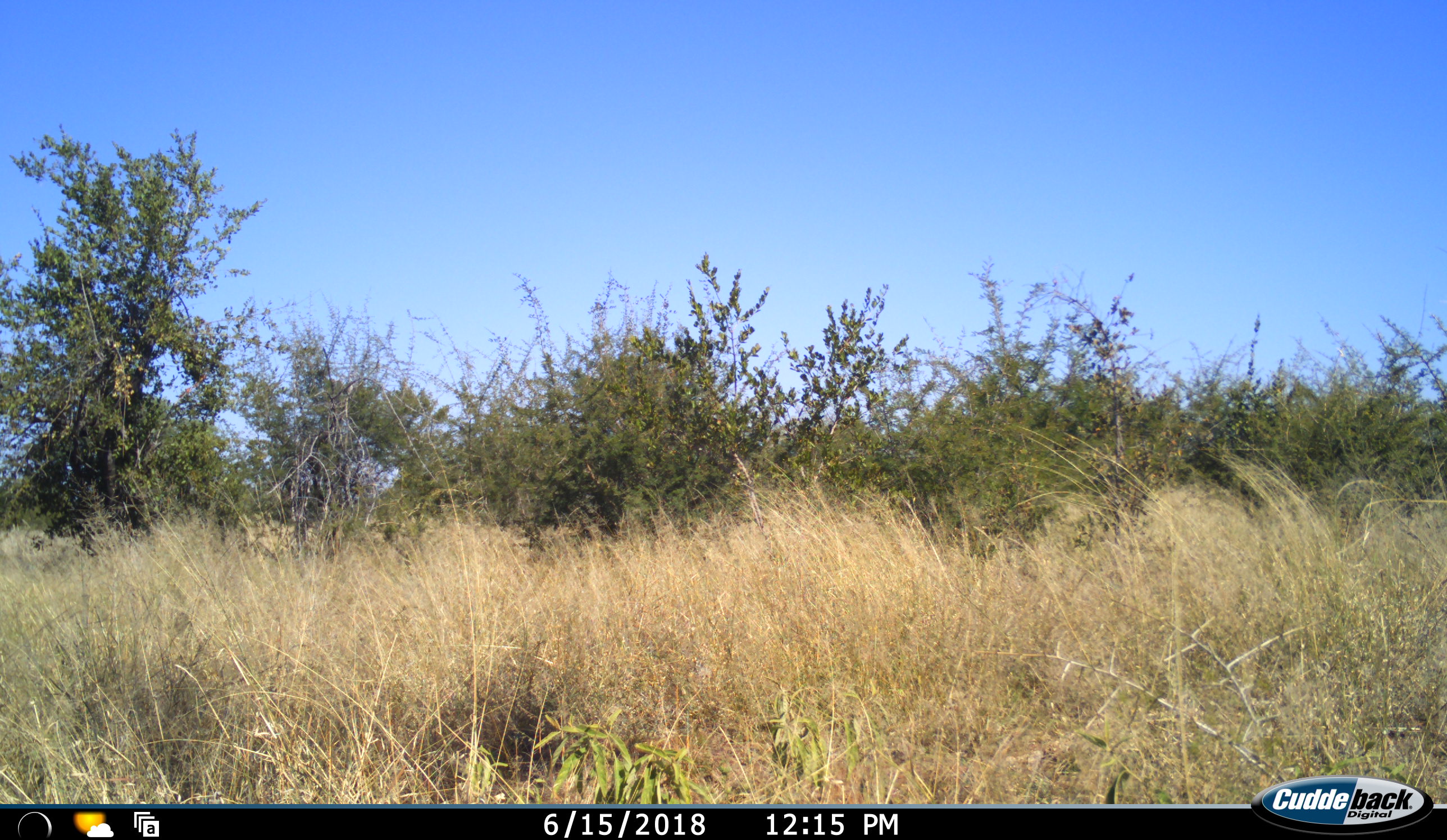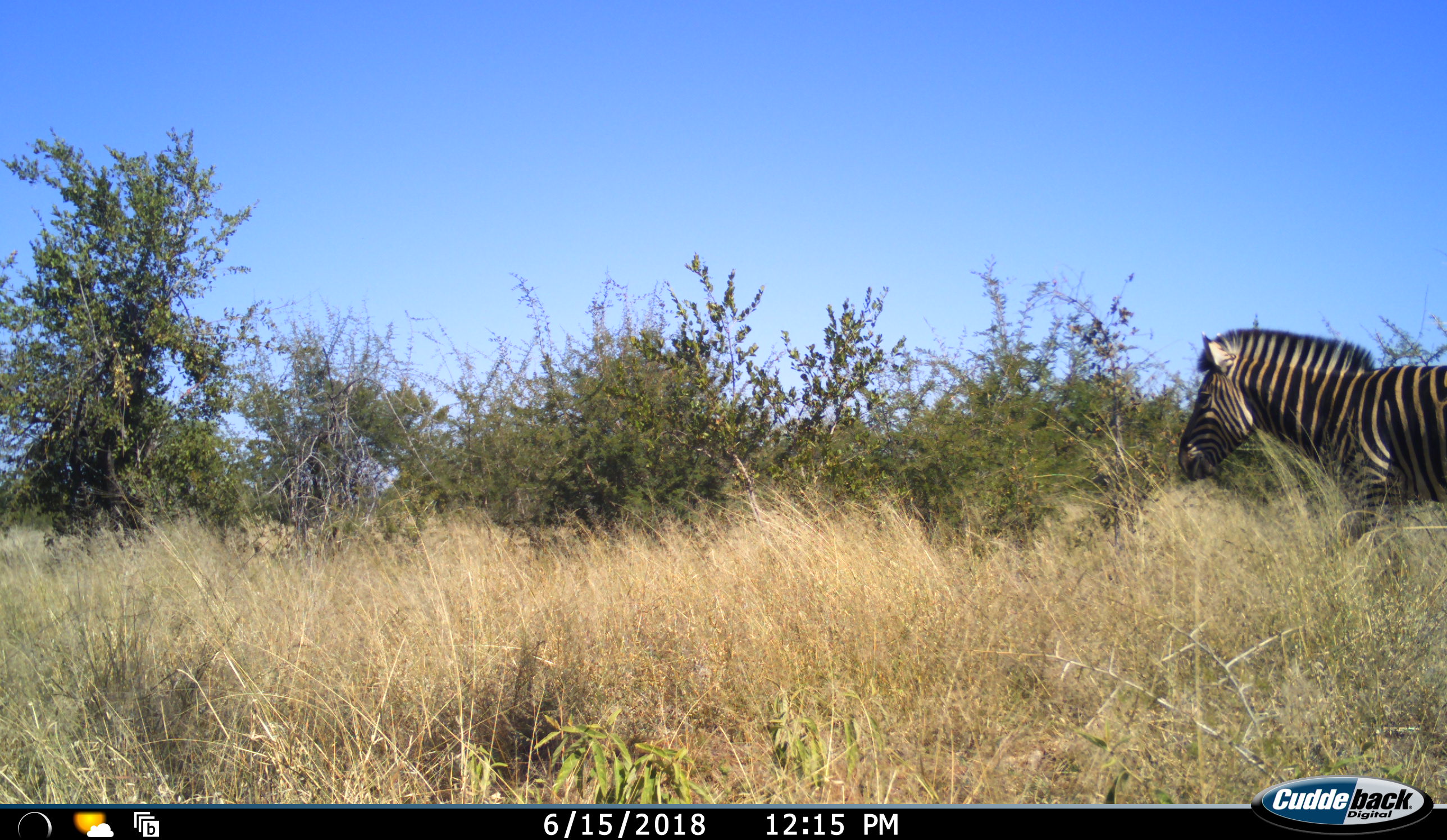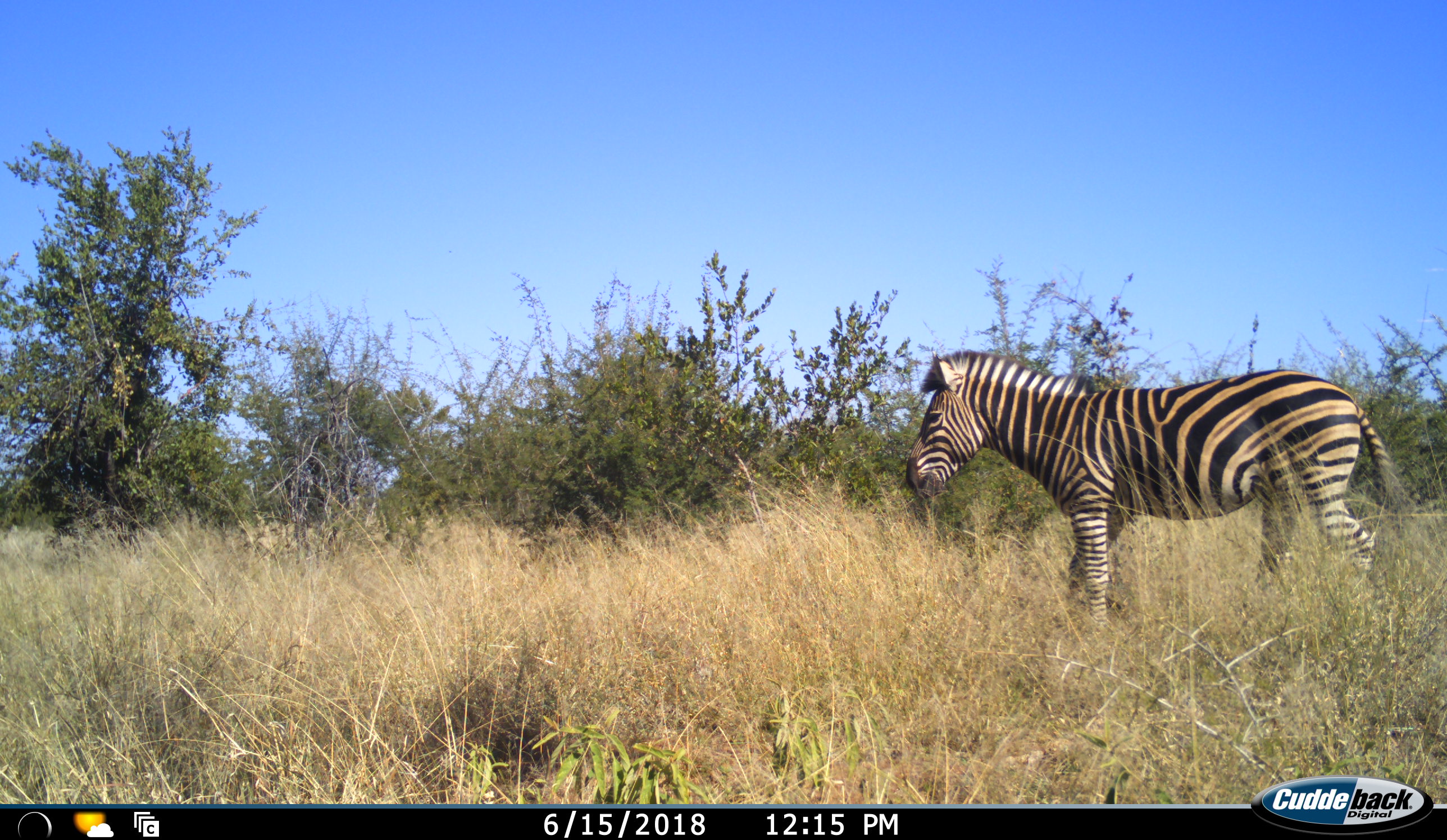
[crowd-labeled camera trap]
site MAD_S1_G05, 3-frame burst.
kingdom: Animalia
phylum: Chordata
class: Mammalia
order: Perissodactyla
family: Equidae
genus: Equus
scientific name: Equus quagga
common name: plains zebra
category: zebraplains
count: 1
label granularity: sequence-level